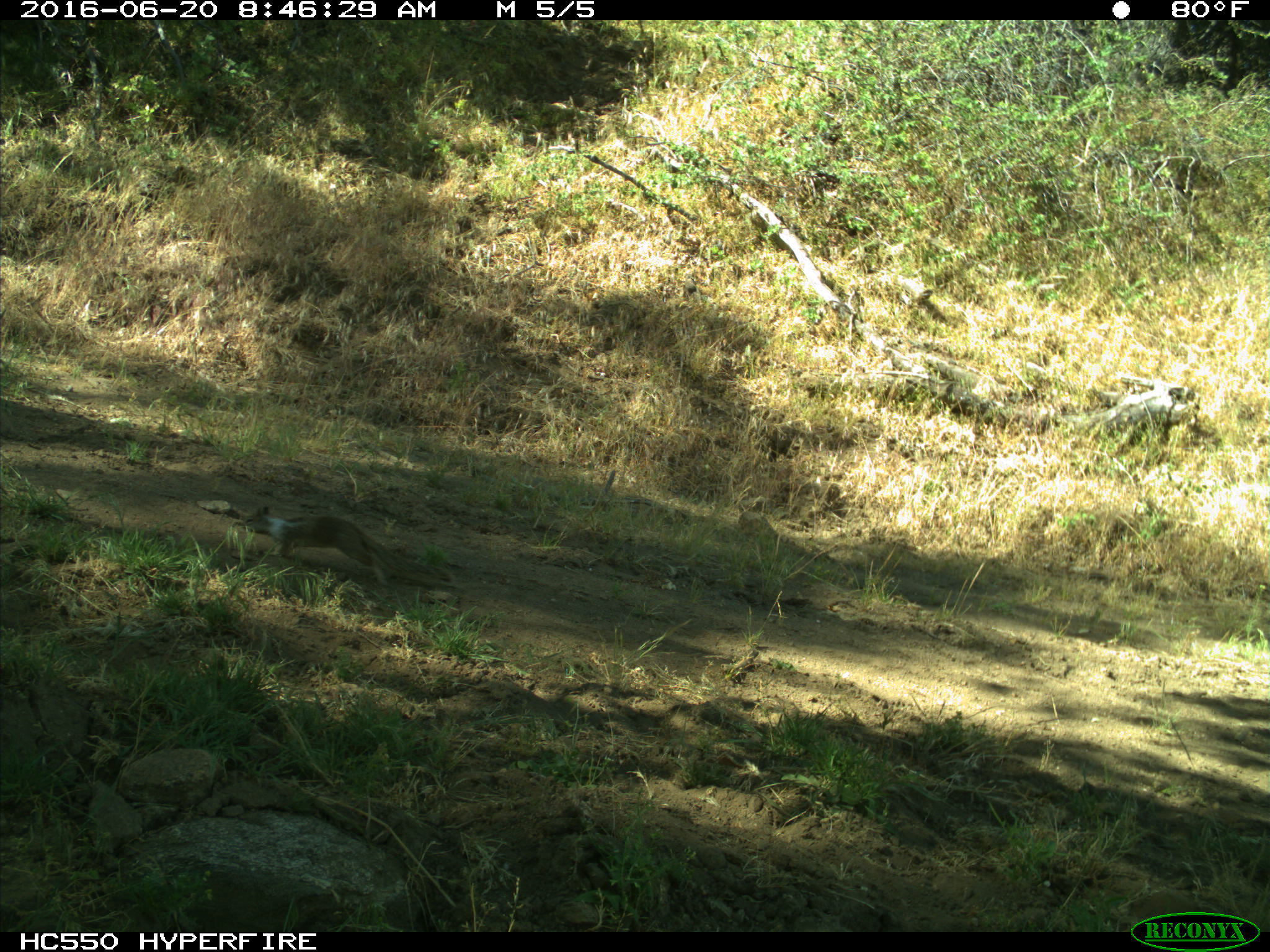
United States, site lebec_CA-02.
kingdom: Animalia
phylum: Chordata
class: Mammalia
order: Rodentia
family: Sciuridae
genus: Otospermophilus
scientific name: Otospermophilus beecheyi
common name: california ground squirrel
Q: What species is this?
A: Otospermophilus beecheyi (california ground squirrel).